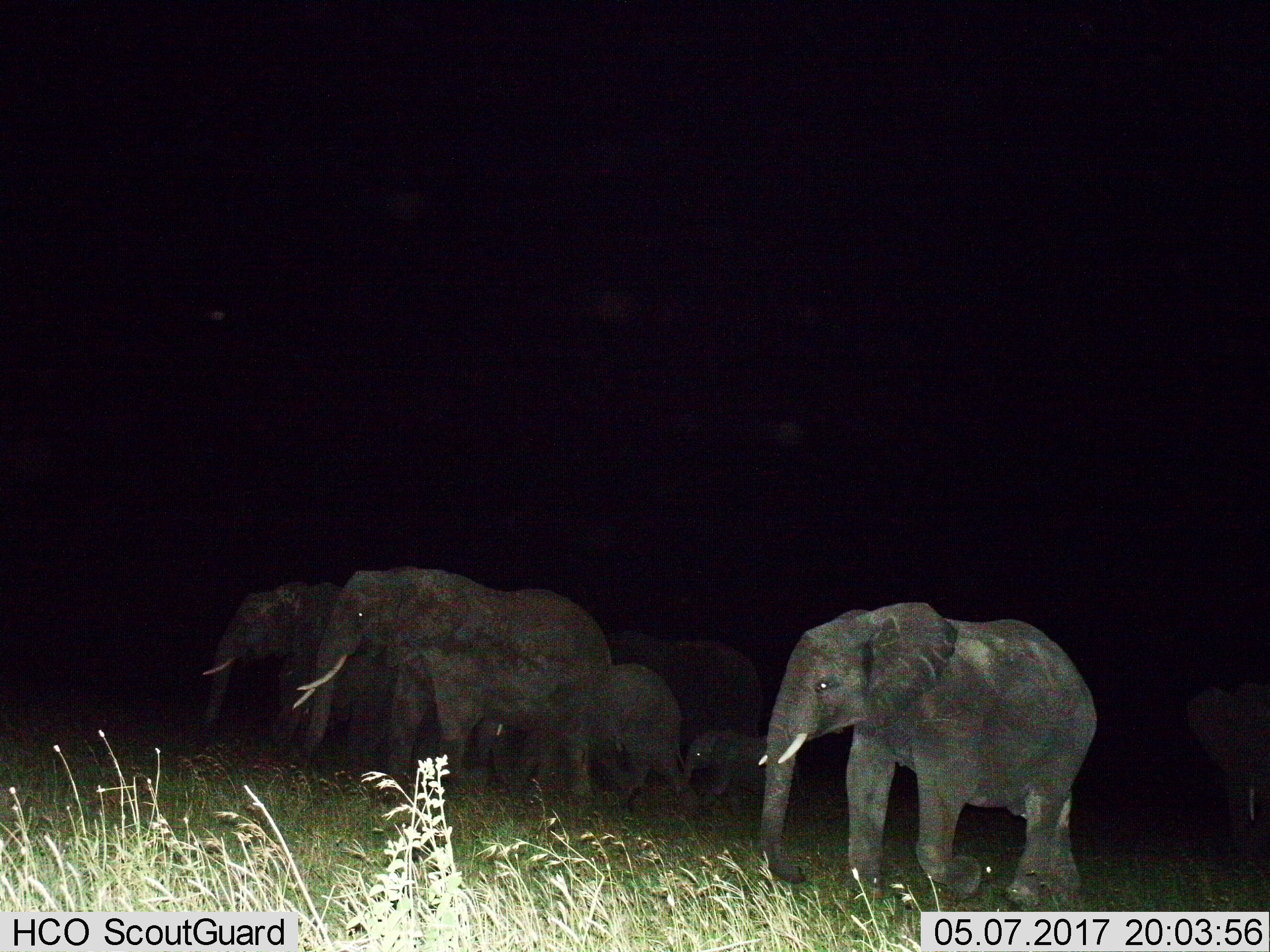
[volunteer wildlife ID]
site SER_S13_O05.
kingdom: Animalia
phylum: Chordata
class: Mammalia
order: Proboscidea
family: Elephantidae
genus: Loxodonta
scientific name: Loxodonta africana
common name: african bush elephant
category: elephant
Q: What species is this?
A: Elephant (african bush elephant) (Loxodonta africana).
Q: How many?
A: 7.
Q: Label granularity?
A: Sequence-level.